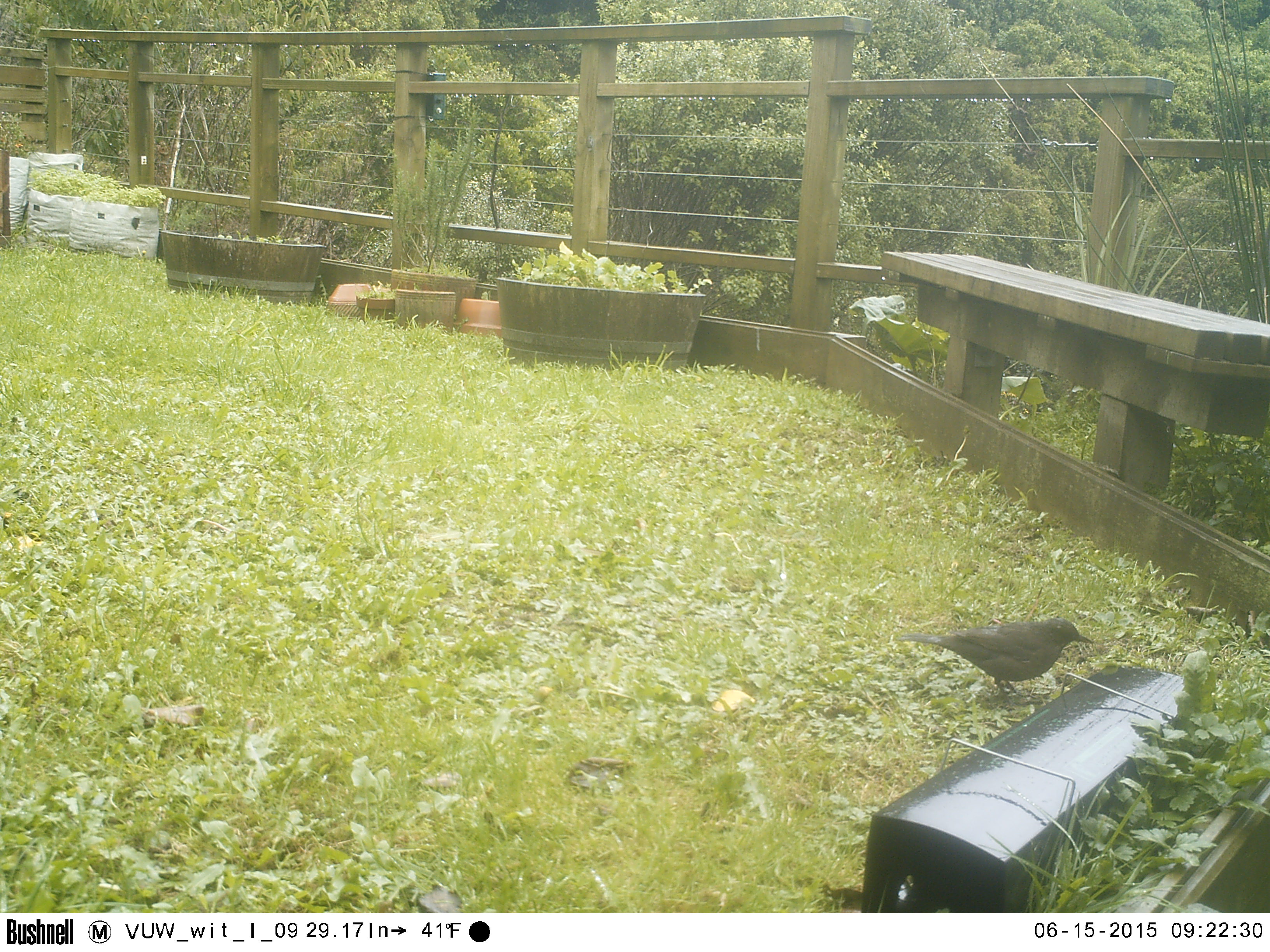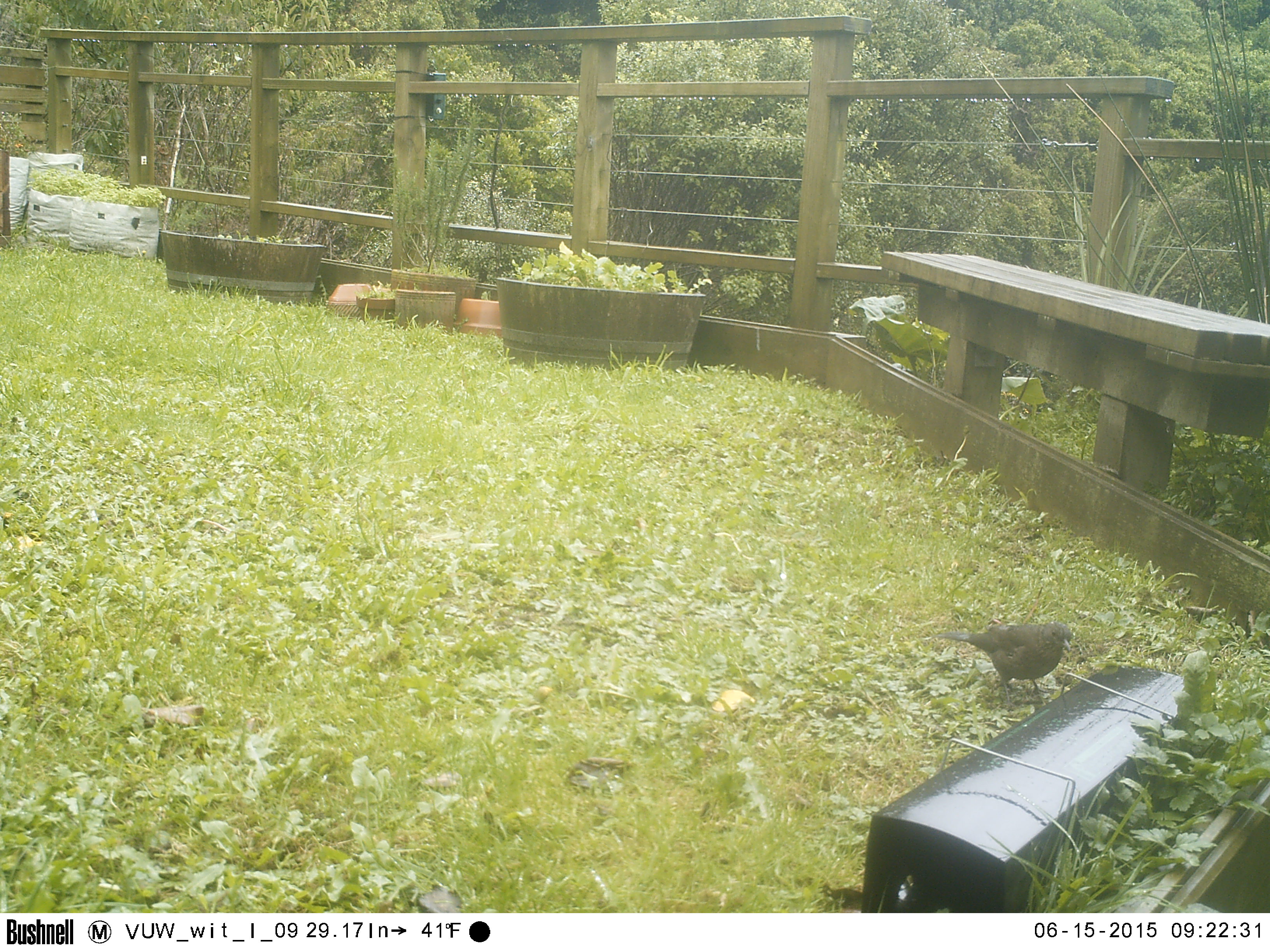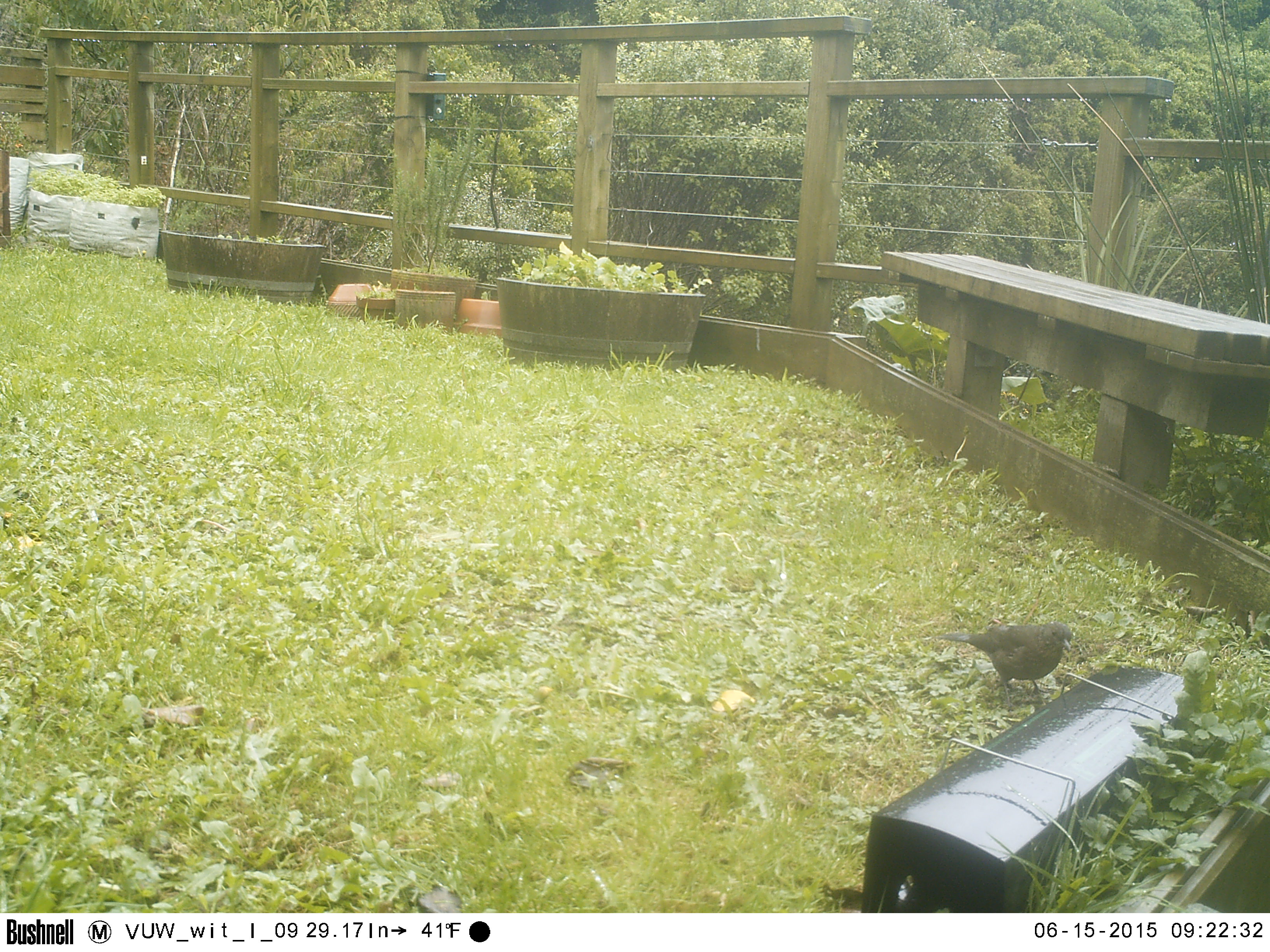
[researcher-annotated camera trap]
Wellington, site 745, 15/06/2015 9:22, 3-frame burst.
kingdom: Animalia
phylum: Chordata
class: Aves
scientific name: Aves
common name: bird